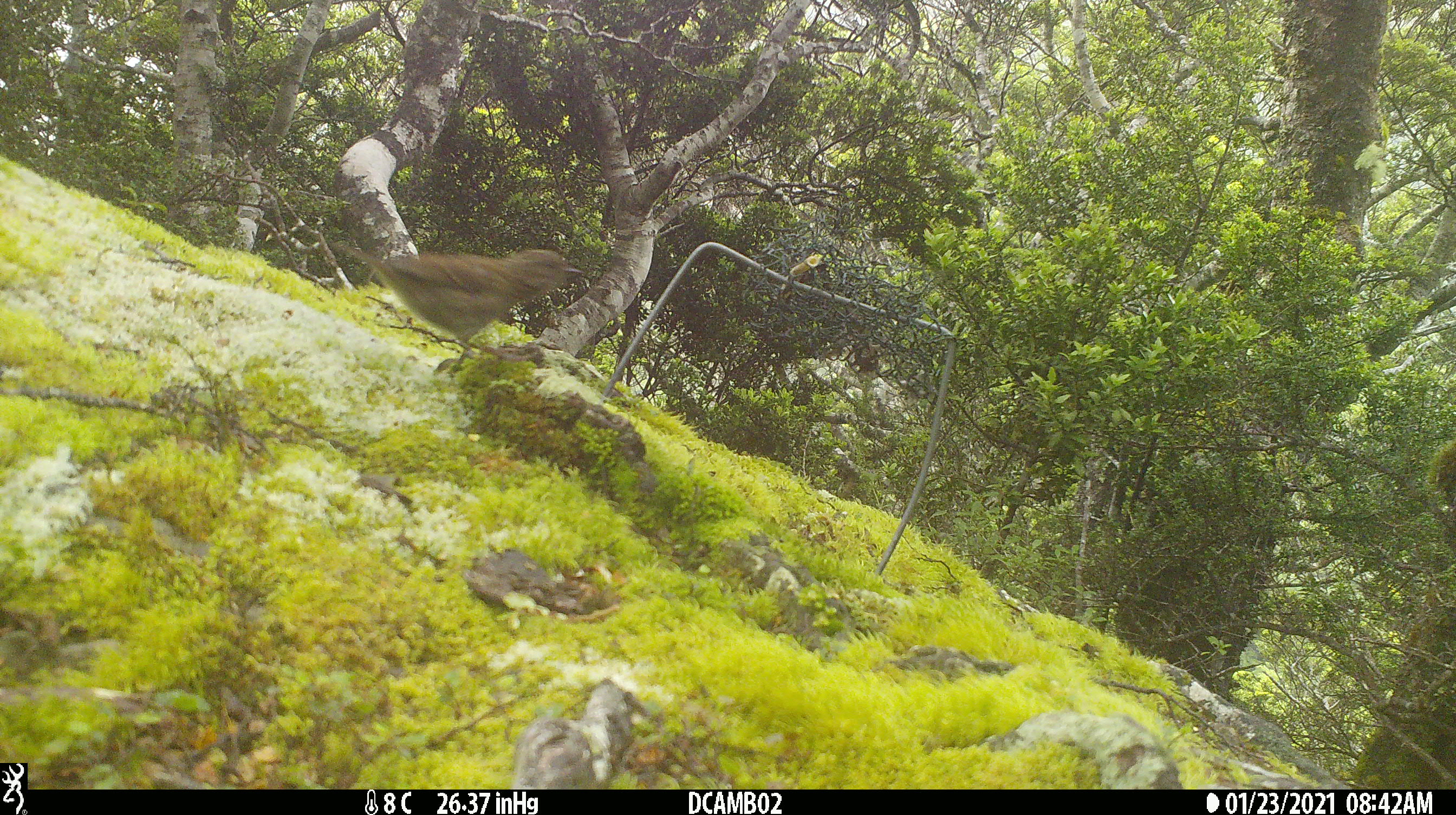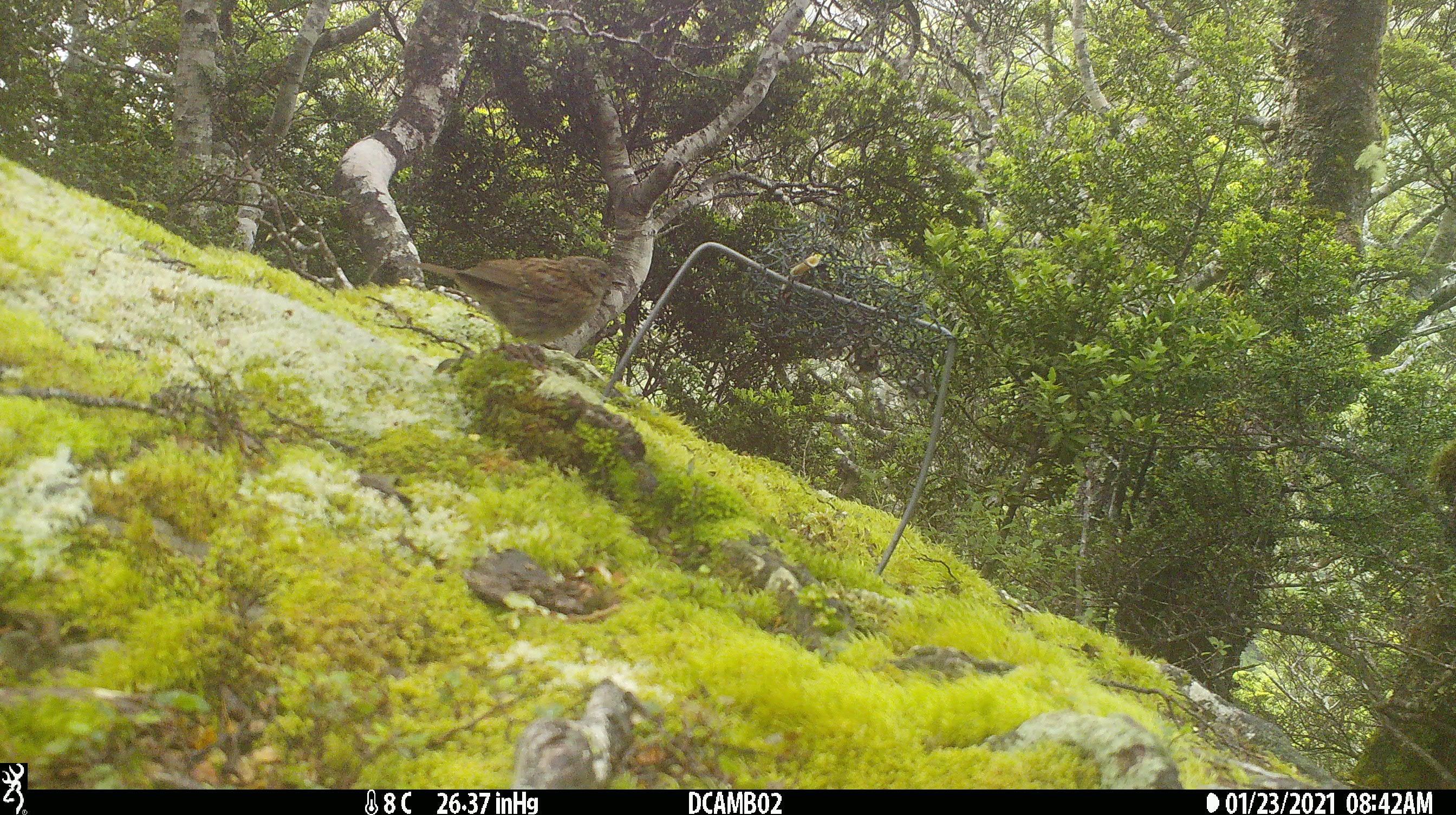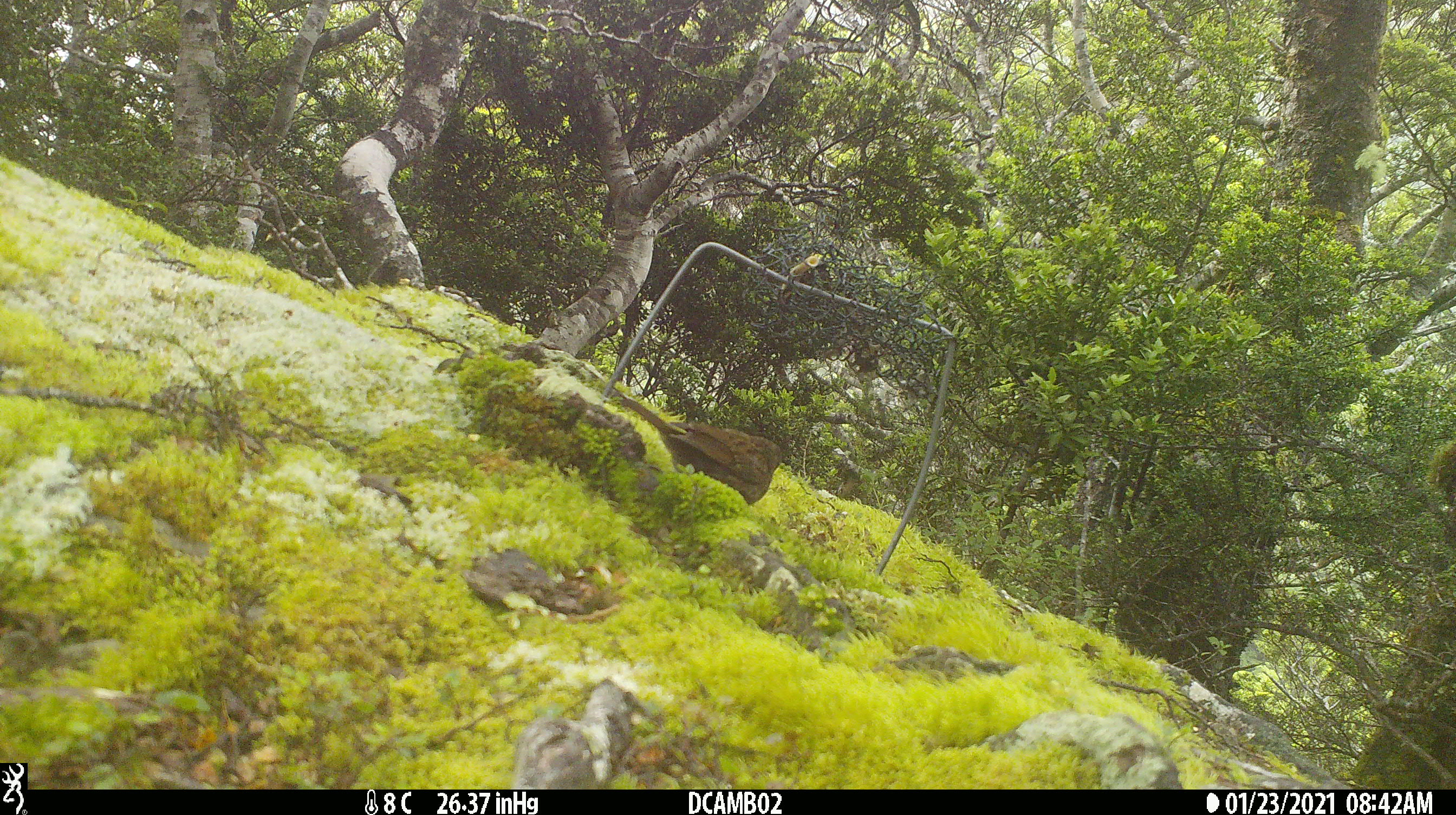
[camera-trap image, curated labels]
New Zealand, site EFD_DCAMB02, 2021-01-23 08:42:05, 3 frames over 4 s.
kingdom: Animalia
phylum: Chordata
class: Aves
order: Passeriformes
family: Turdidae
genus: Turdus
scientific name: Turdus philomelos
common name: song thrush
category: thrush